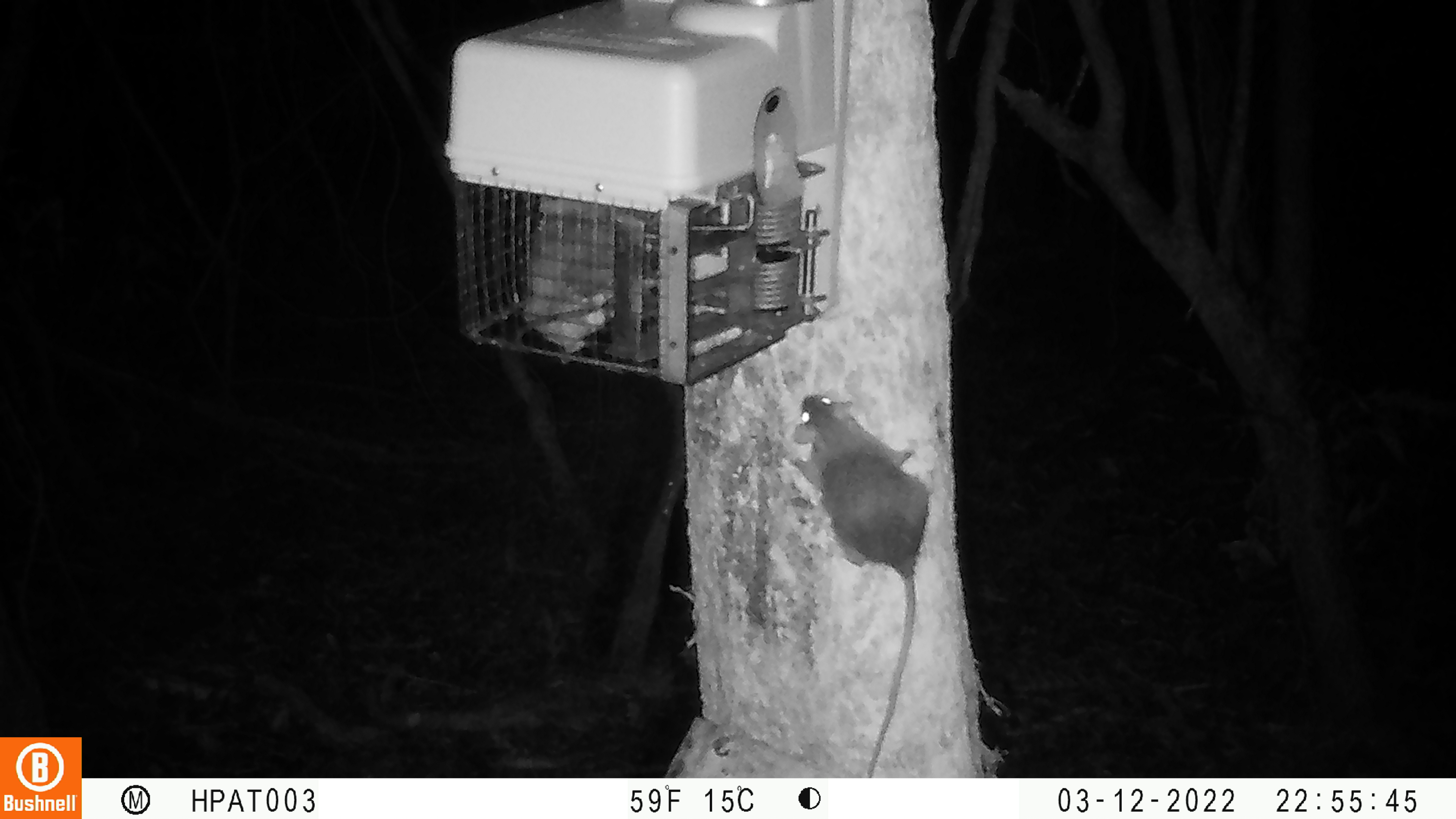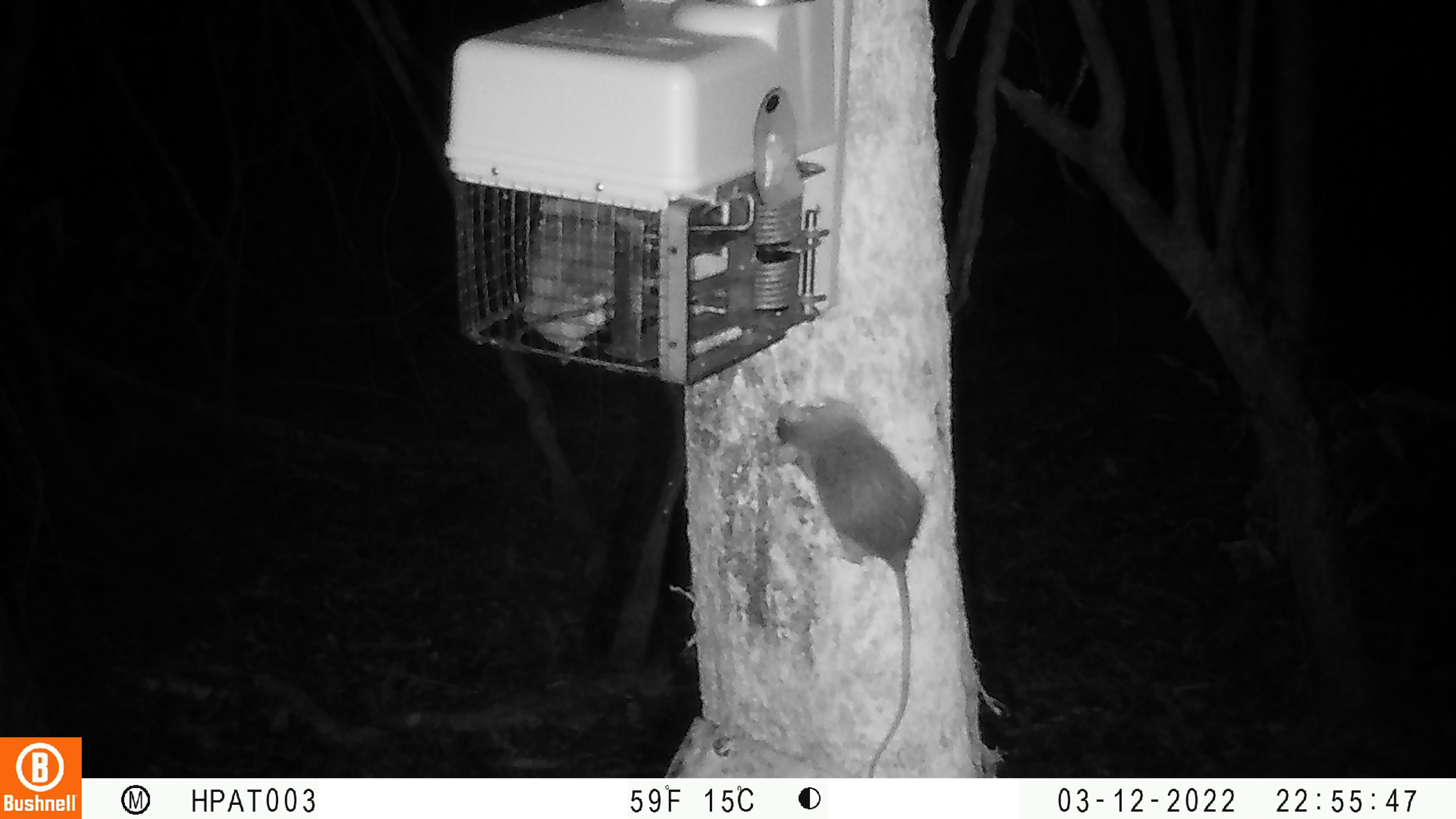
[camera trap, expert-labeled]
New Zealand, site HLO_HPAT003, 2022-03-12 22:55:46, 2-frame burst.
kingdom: Animalia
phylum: Chordata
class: Mammalia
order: Rodentia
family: Muridae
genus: Rattus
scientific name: Rattus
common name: rat